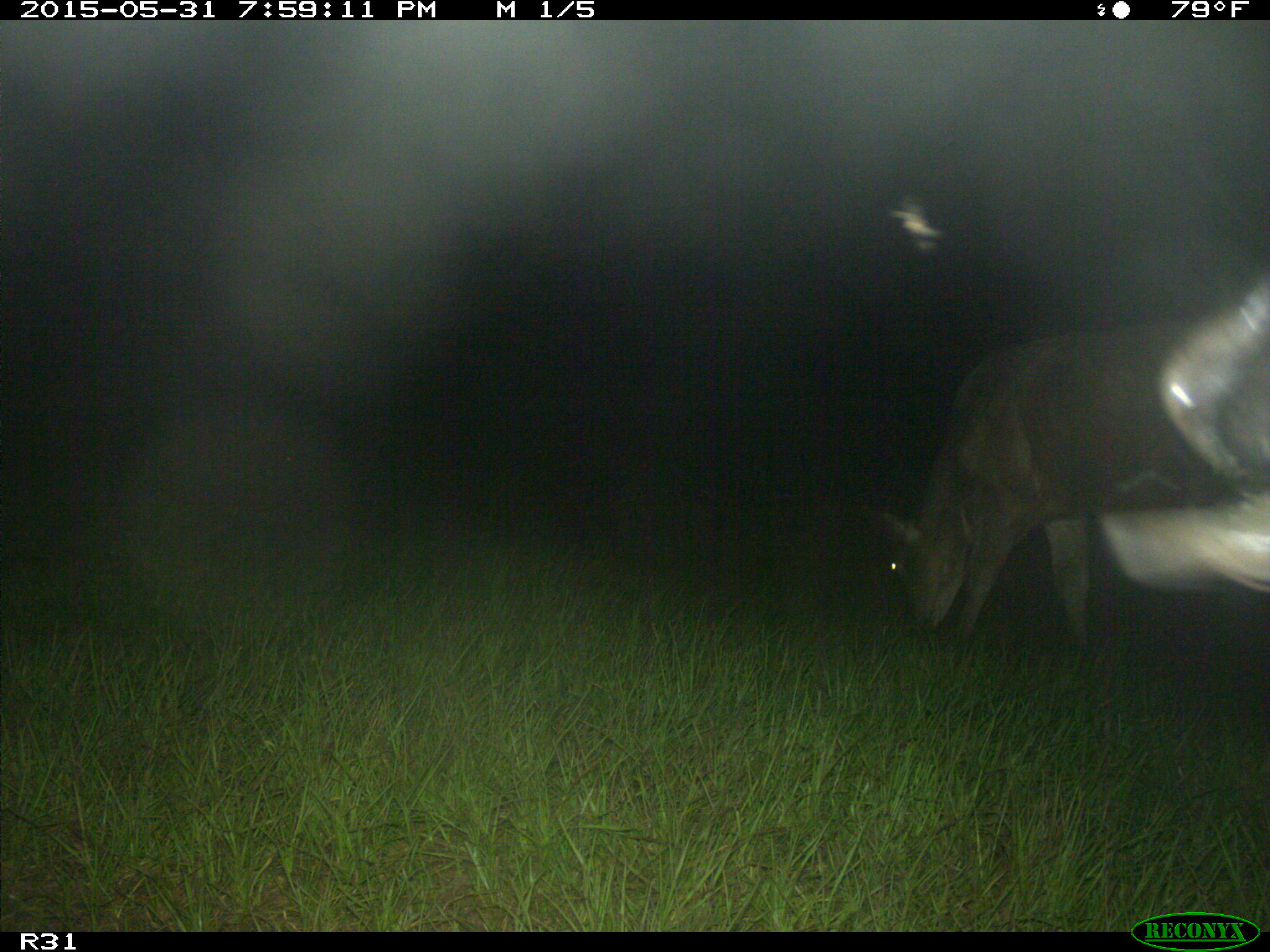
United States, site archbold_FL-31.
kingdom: Animalia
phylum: Chordata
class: Mammalia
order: Artiodactyla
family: Bovidae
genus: Bos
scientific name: Bos taurus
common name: domestic cow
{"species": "Bos taurus (domestic cow)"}